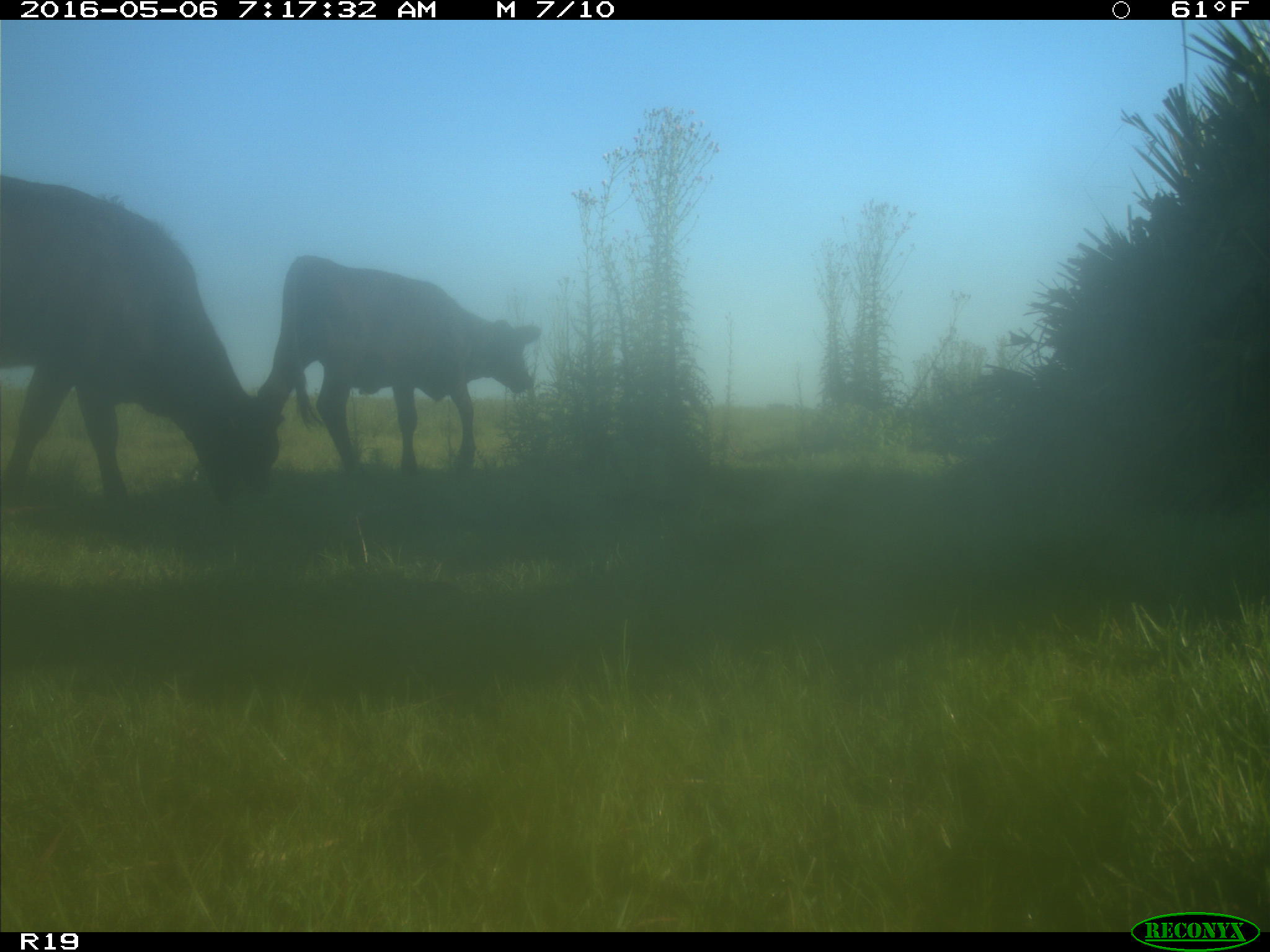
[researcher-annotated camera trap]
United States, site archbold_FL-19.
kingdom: Animalia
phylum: Chordata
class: Mammalia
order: Artiodactyla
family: Bovidae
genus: Bos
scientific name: Bos taurus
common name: domestic cow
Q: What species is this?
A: Bos taurus (domestic cow).